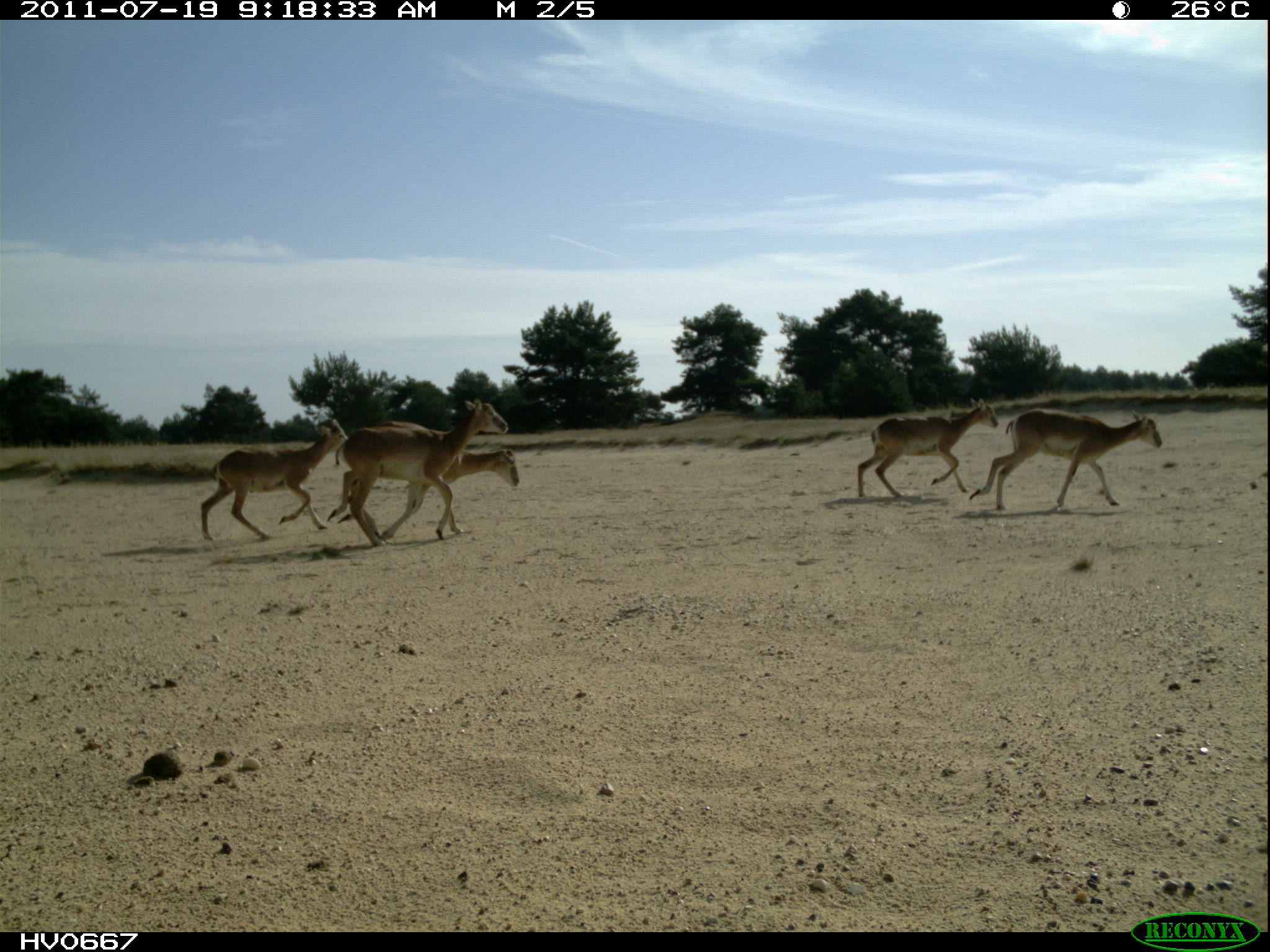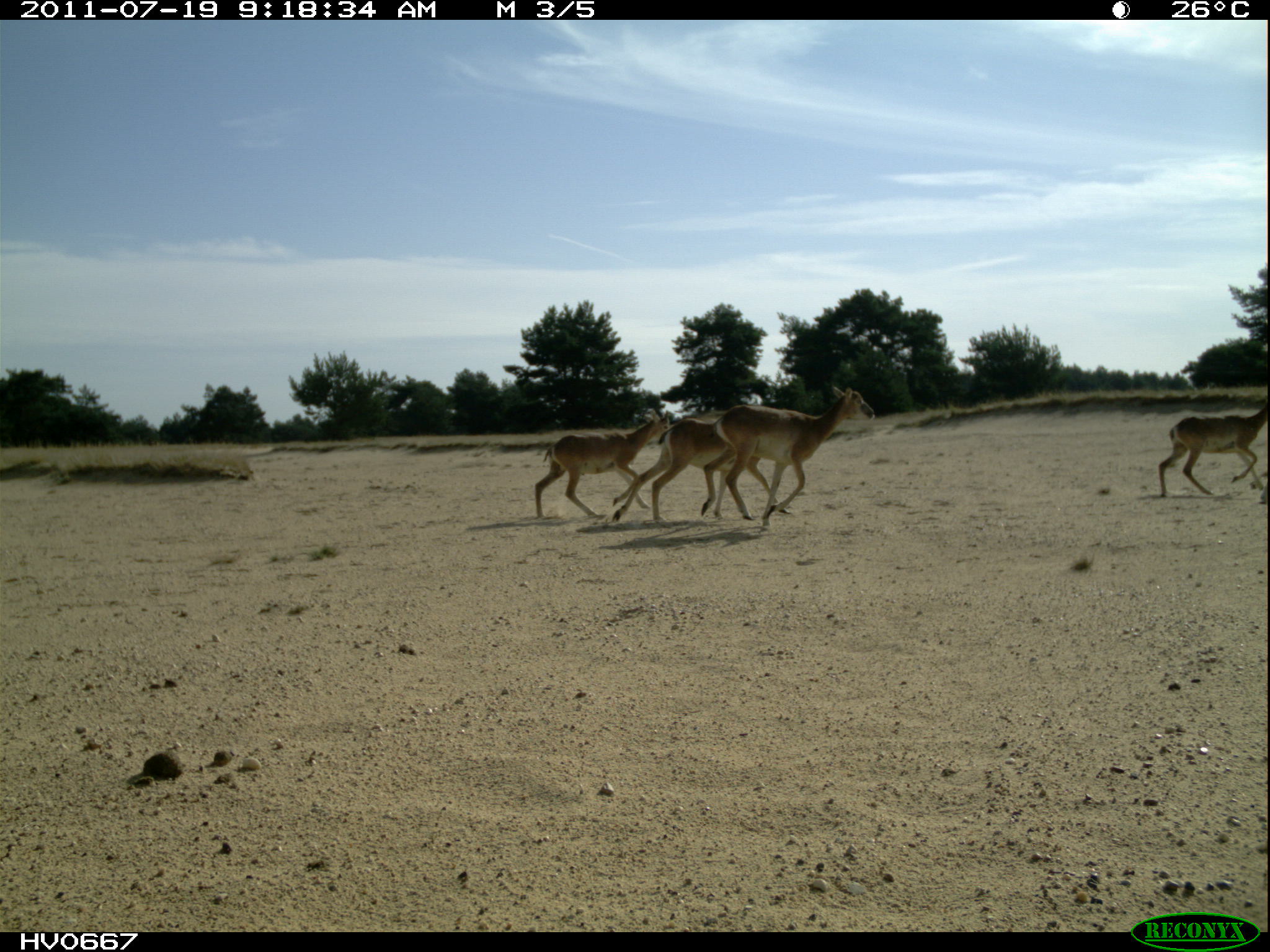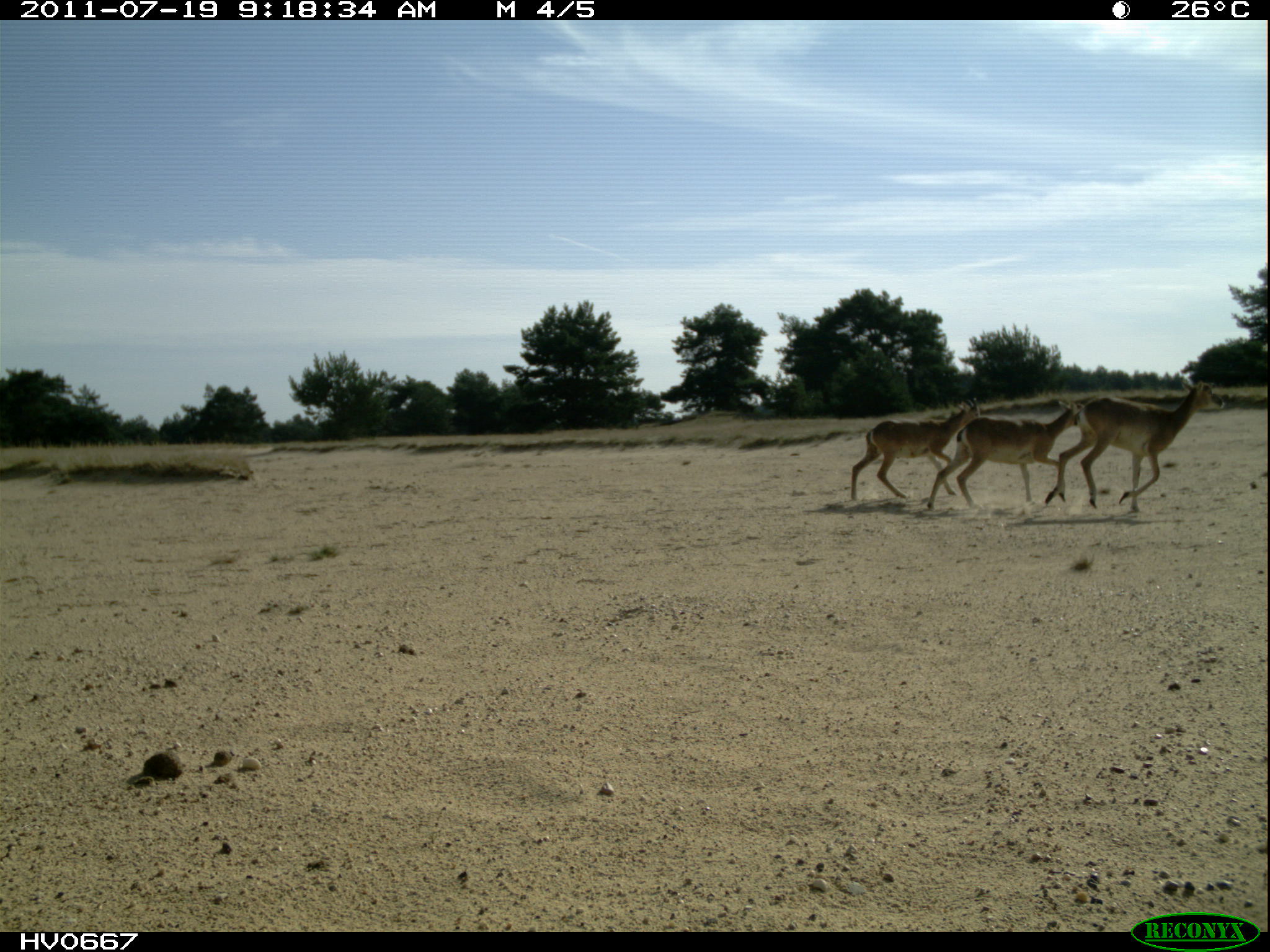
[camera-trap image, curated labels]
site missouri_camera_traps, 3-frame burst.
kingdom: Animalia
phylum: Chordata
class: Mammalia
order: Artiodactyla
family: Bovidae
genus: Ovis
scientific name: Ovis ammon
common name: mouflon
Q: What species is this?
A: Mouflon (Ovis ammon).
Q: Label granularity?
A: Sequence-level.